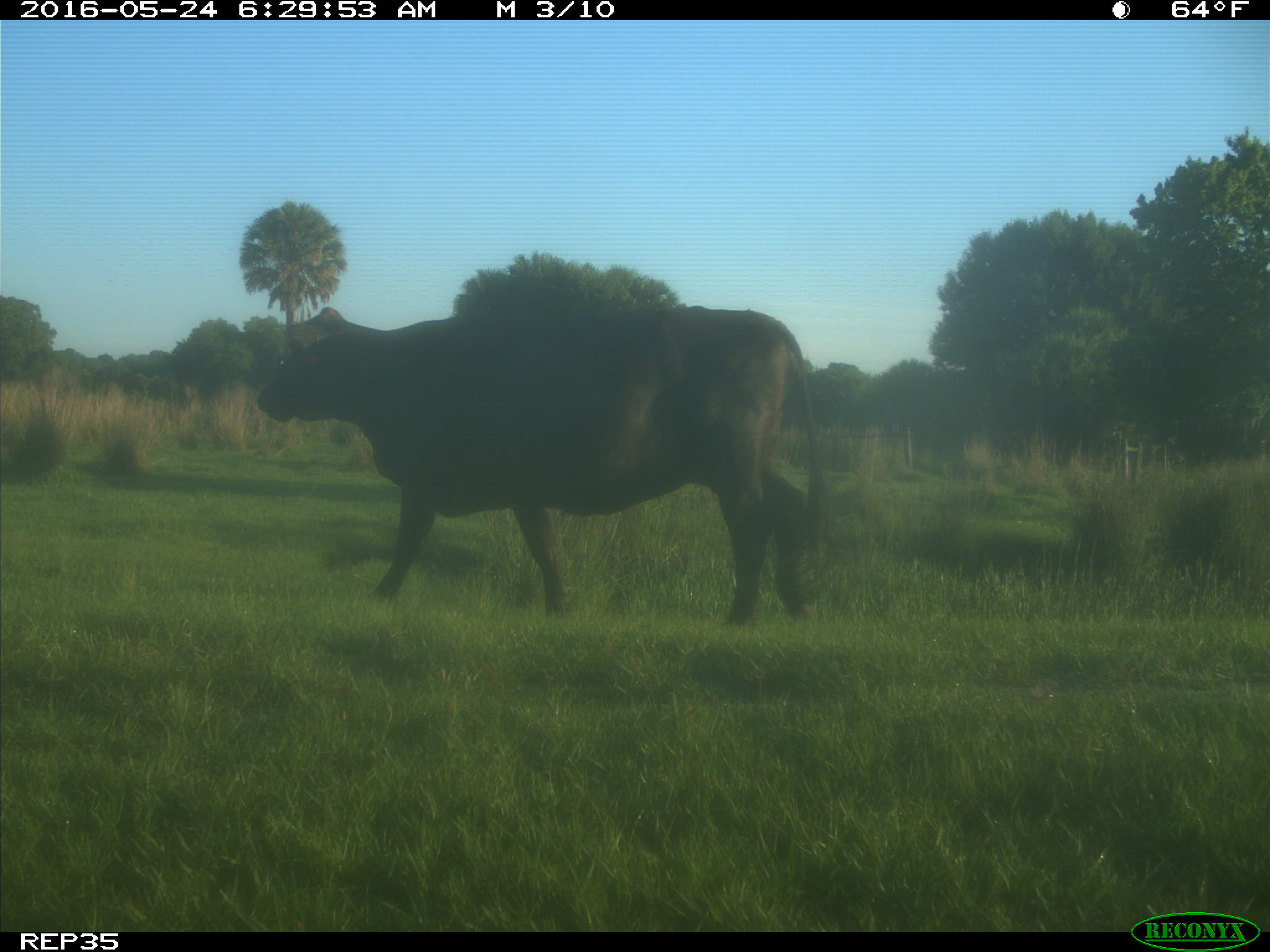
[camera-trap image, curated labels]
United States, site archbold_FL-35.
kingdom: Animalia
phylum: Chordata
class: Mammalia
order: Artiodactyla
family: Bovidae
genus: Bos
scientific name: Bos taurus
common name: domestic cow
Bos taurus (domestic cow).